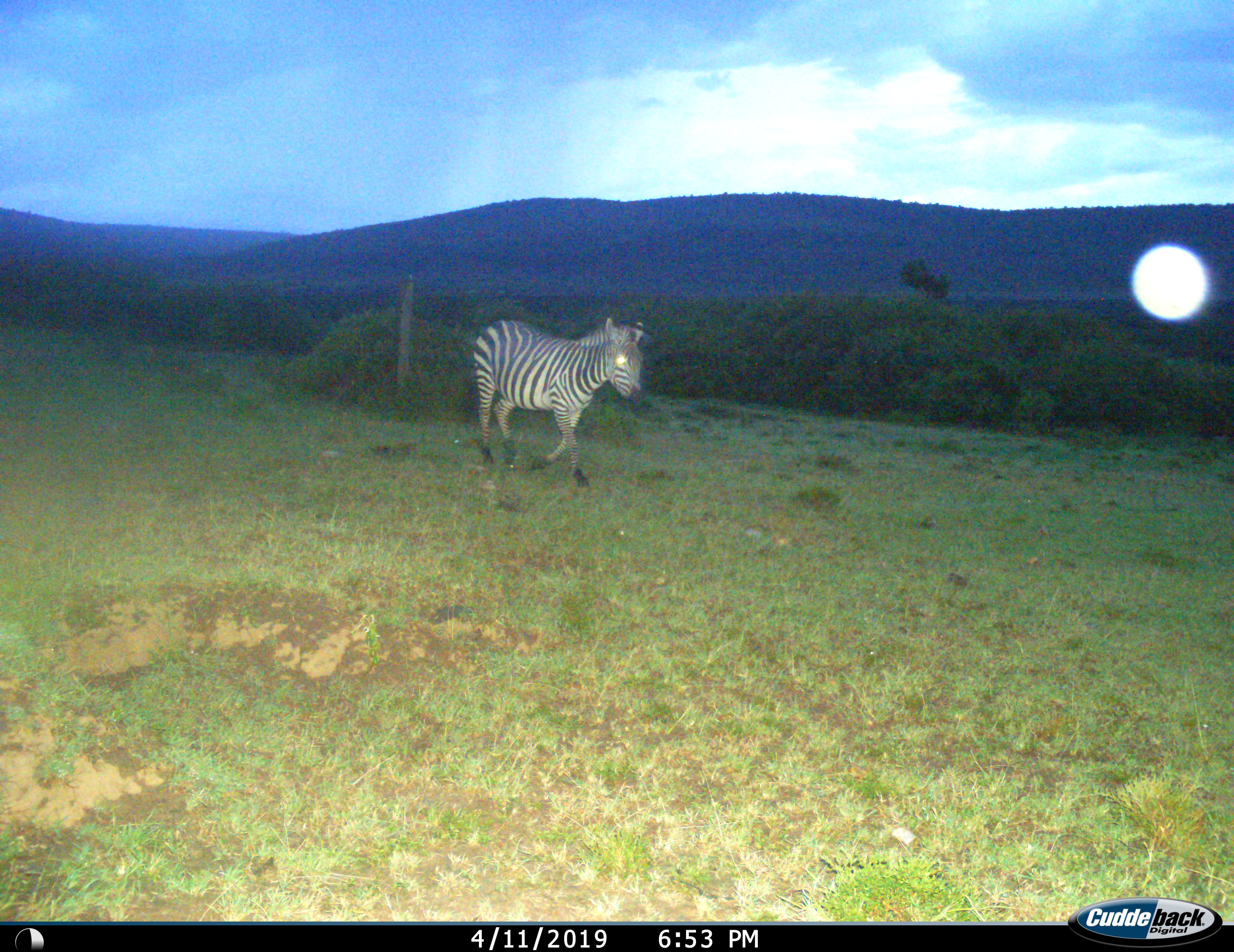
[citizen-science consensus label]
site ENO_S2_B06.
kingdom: Animalia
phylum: Chordata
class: Mammalia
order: Perissodactyla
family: Equidae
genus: Equus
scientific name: Equus quagga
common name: plains zebra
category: zebraplains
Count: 1.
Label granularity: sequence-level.